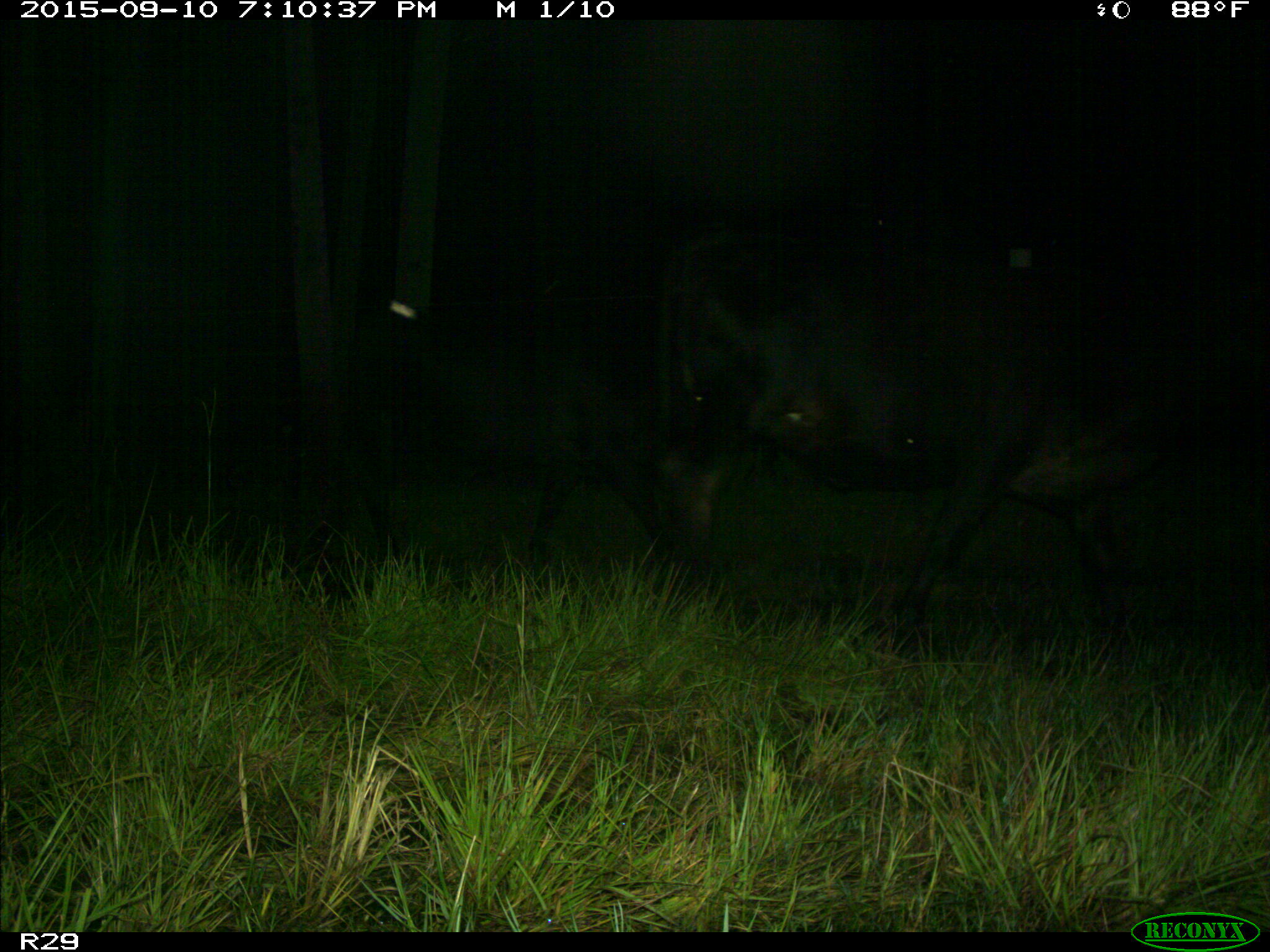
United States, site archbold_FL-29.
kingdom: Animalia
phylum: Chordata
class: Mammalia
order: Artiodactyla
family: Bovidae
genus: Bos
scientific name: Bos taurus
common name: domestic cow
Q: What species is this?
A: Bos taurus (domestic cow).